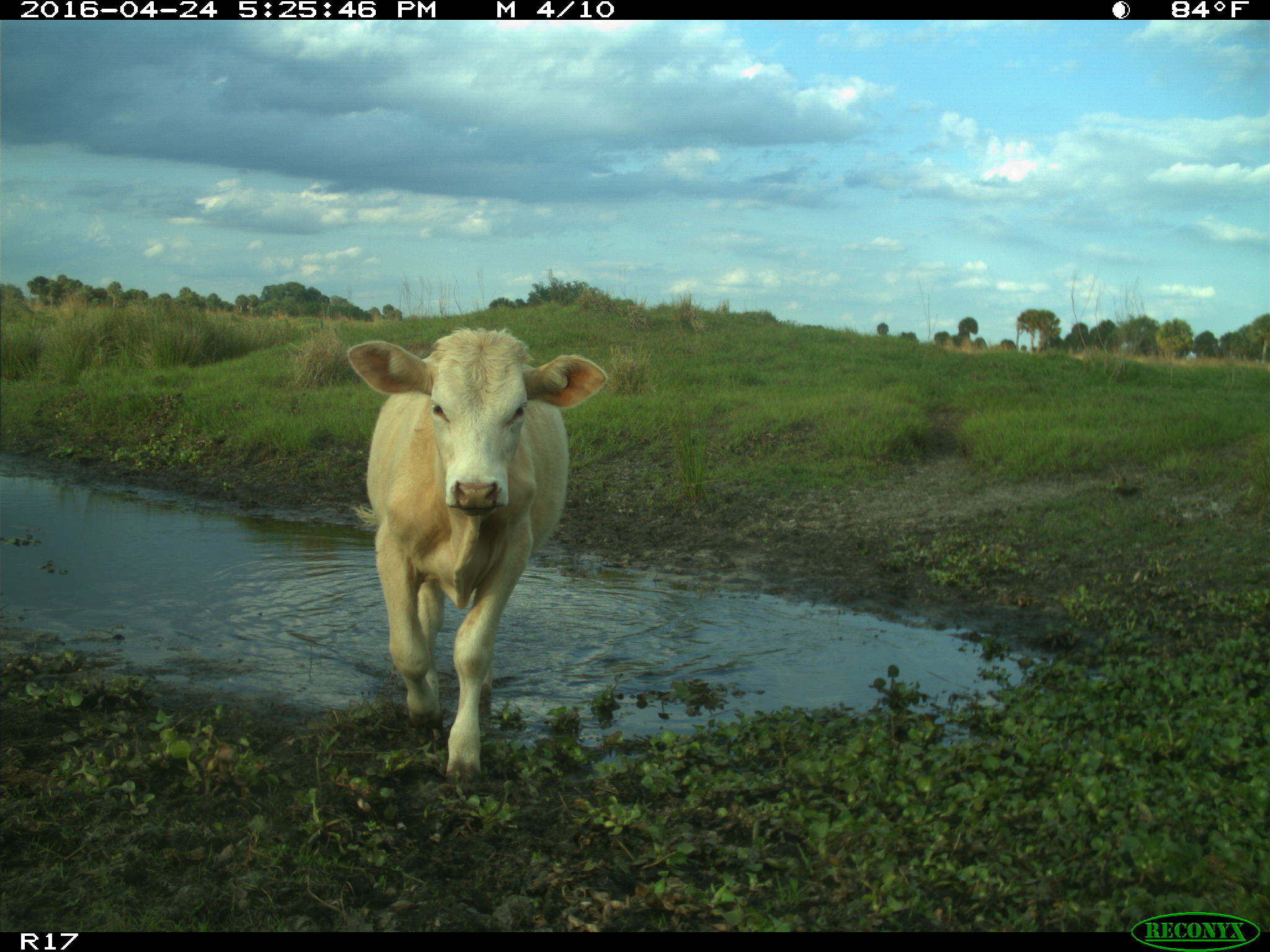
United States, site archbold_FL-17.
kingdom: Animalia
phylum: Chordata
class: Mammalia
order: Artiodactyla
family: Bovidae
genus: Bos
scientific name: Bos taurus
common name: domestic cow